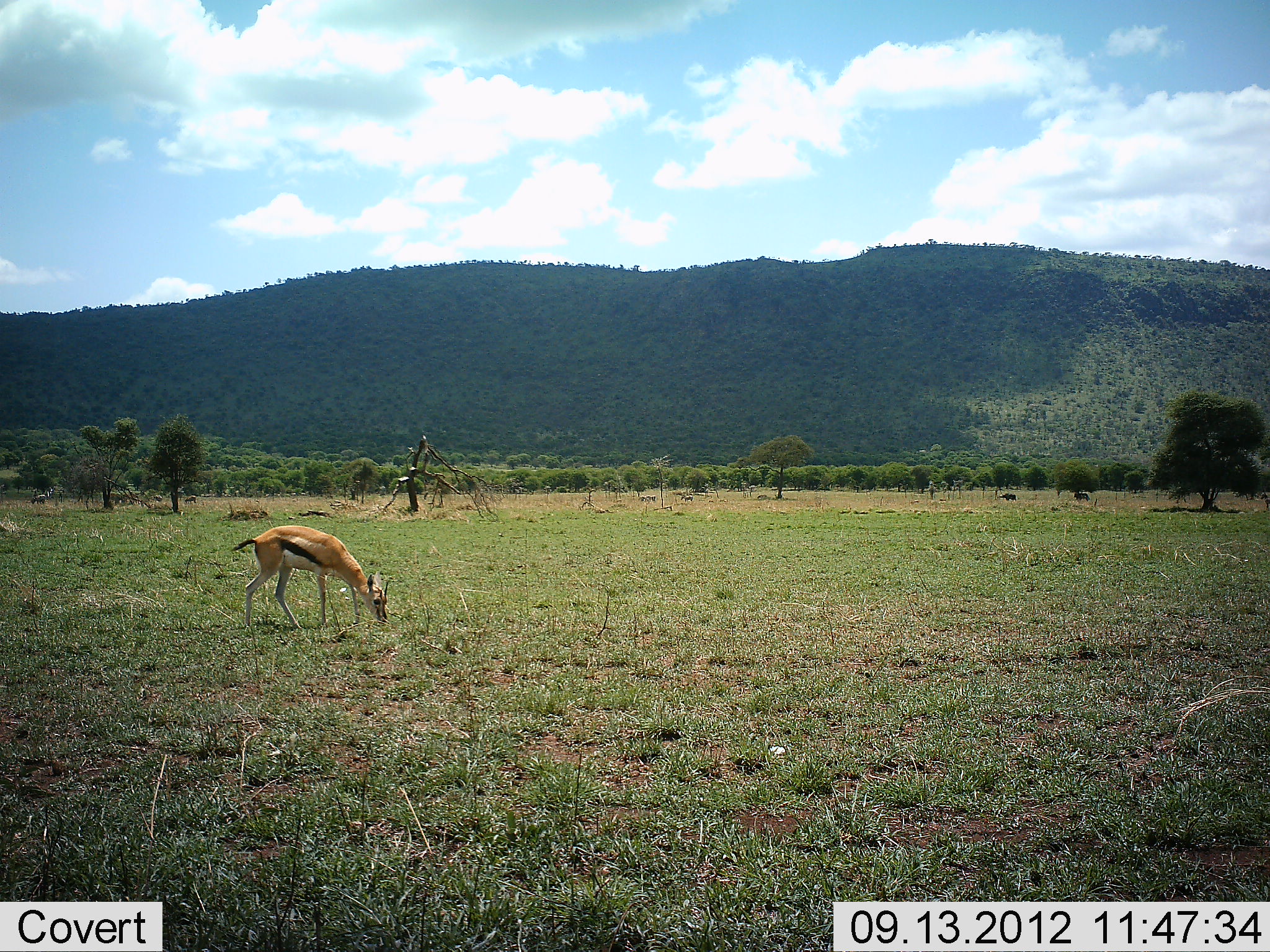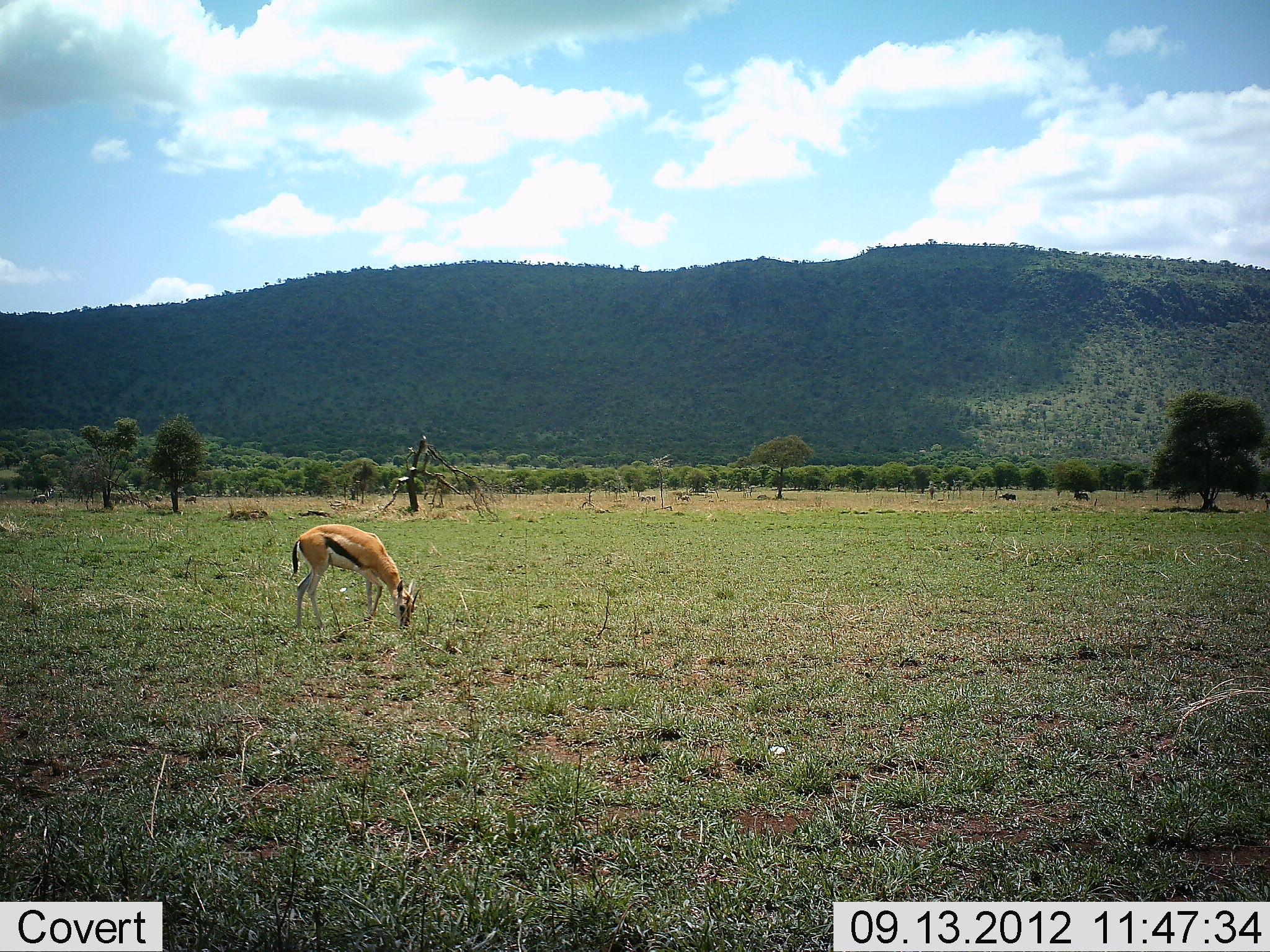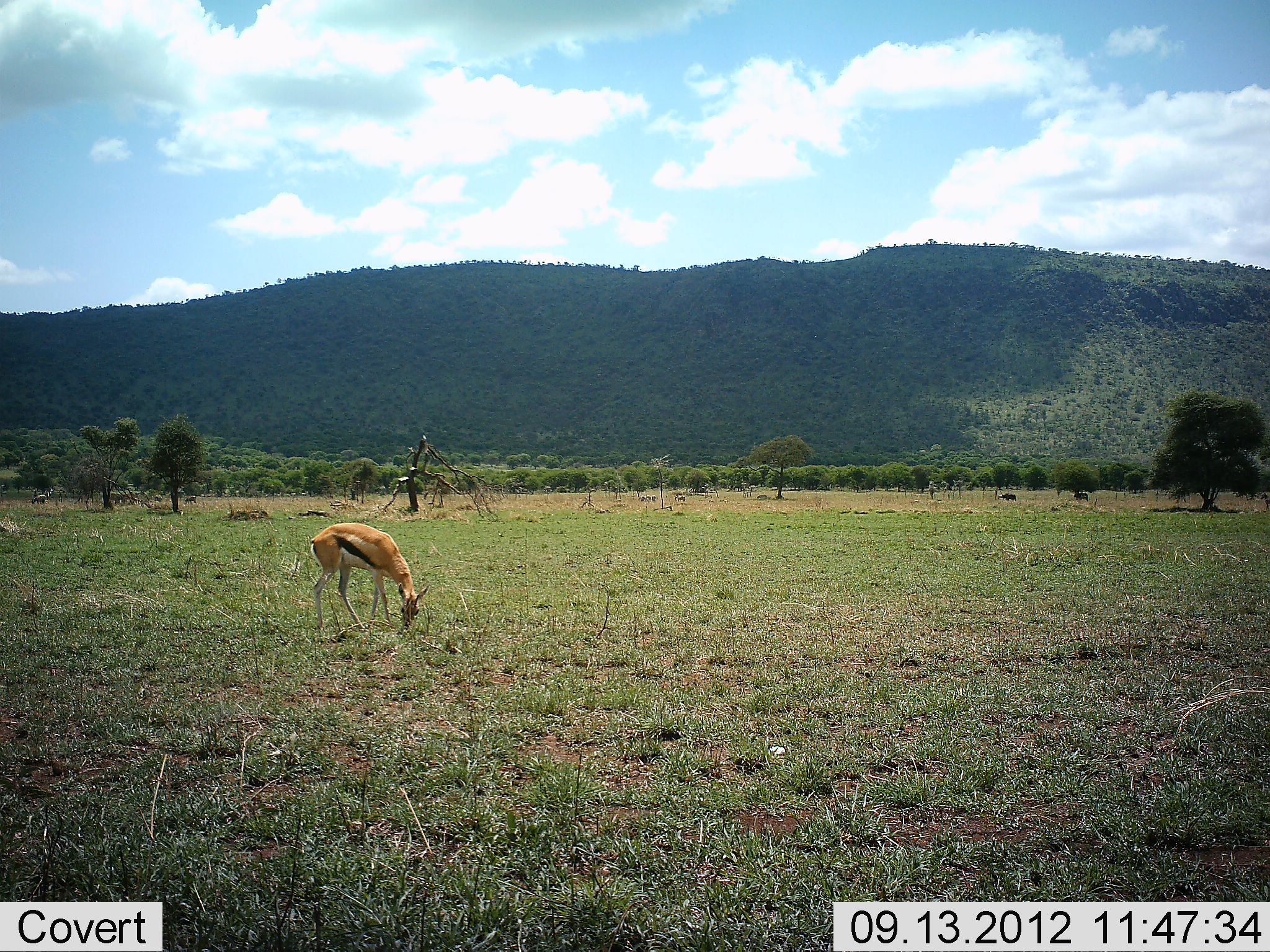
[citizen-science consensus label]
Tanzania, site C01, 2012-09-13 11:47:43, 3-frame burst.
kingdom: Animalia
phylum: Chordata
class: Mammalia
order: Artiodactyla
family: Bovidae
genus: Eudorcas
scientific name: Eudorcas thomsonii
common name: thomson's gazelle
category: gazellethomsons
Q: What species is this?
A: Gazellethomsons (thomson's gazelle) (Eudorcas thomsonii).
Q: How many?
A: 1.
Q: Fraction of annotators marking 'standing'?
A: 7%.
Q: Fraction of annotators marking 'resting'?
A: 0%.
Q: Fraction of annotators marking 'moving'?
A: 33%.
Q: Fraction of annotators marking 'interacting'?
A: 0%.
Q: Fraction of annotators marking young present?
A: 0%.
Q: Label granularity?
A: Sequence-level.